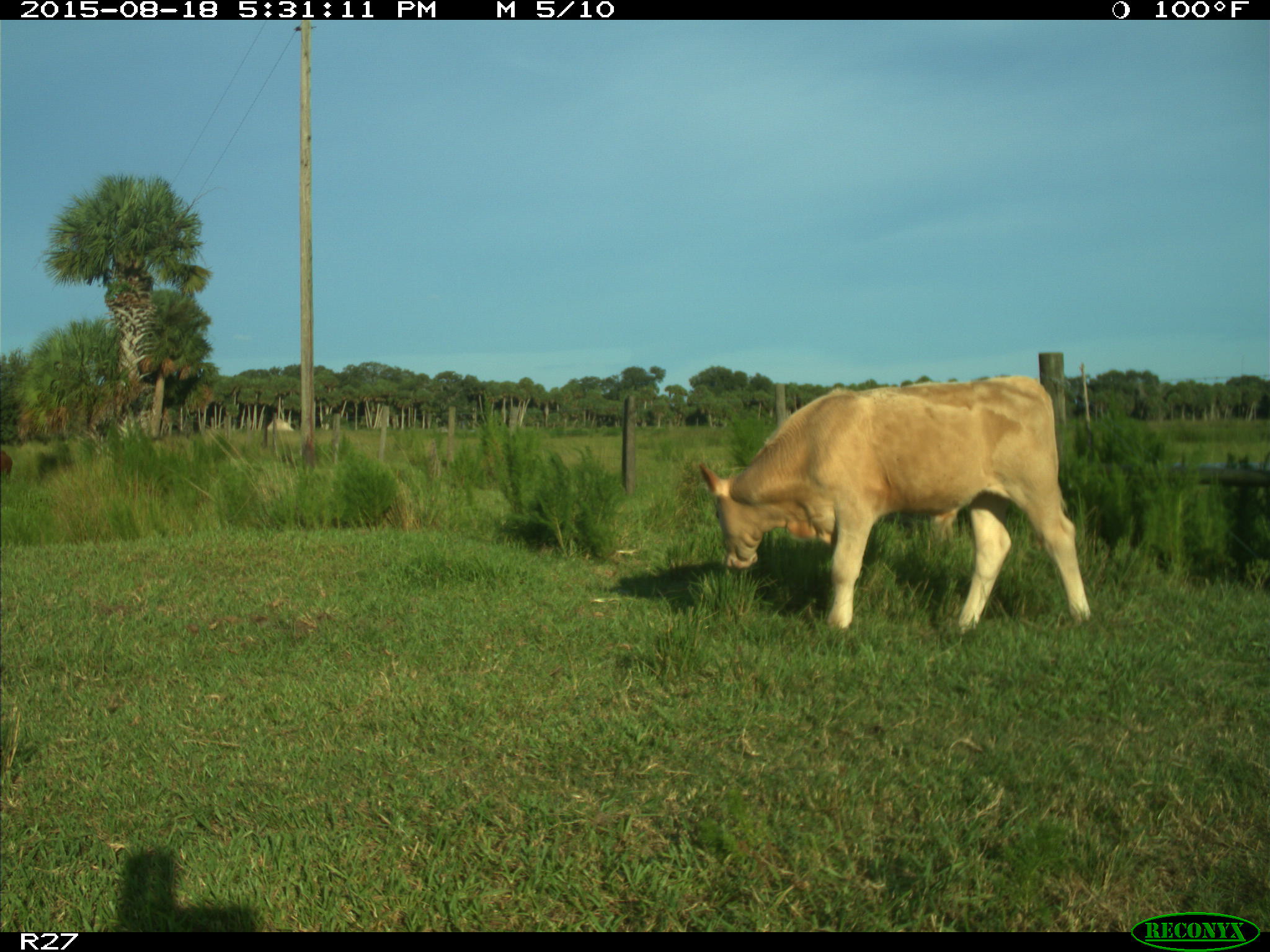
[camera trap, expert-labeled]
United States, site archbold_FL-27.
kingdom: Animalia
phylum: Chordata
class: Mammalia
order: Artiodactyla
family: Bovidae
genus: Bos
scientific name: Bos taurus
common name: domestic cow